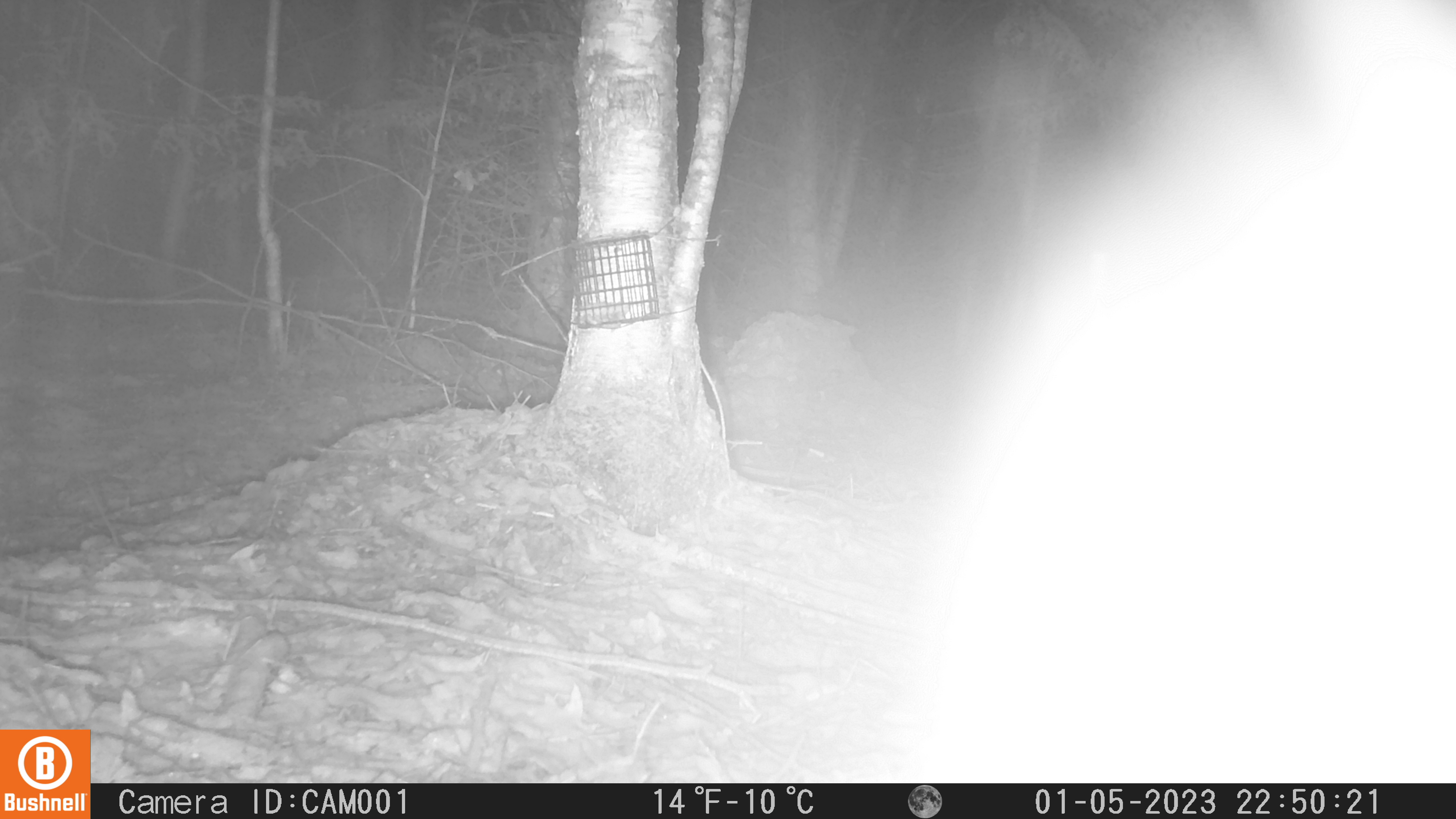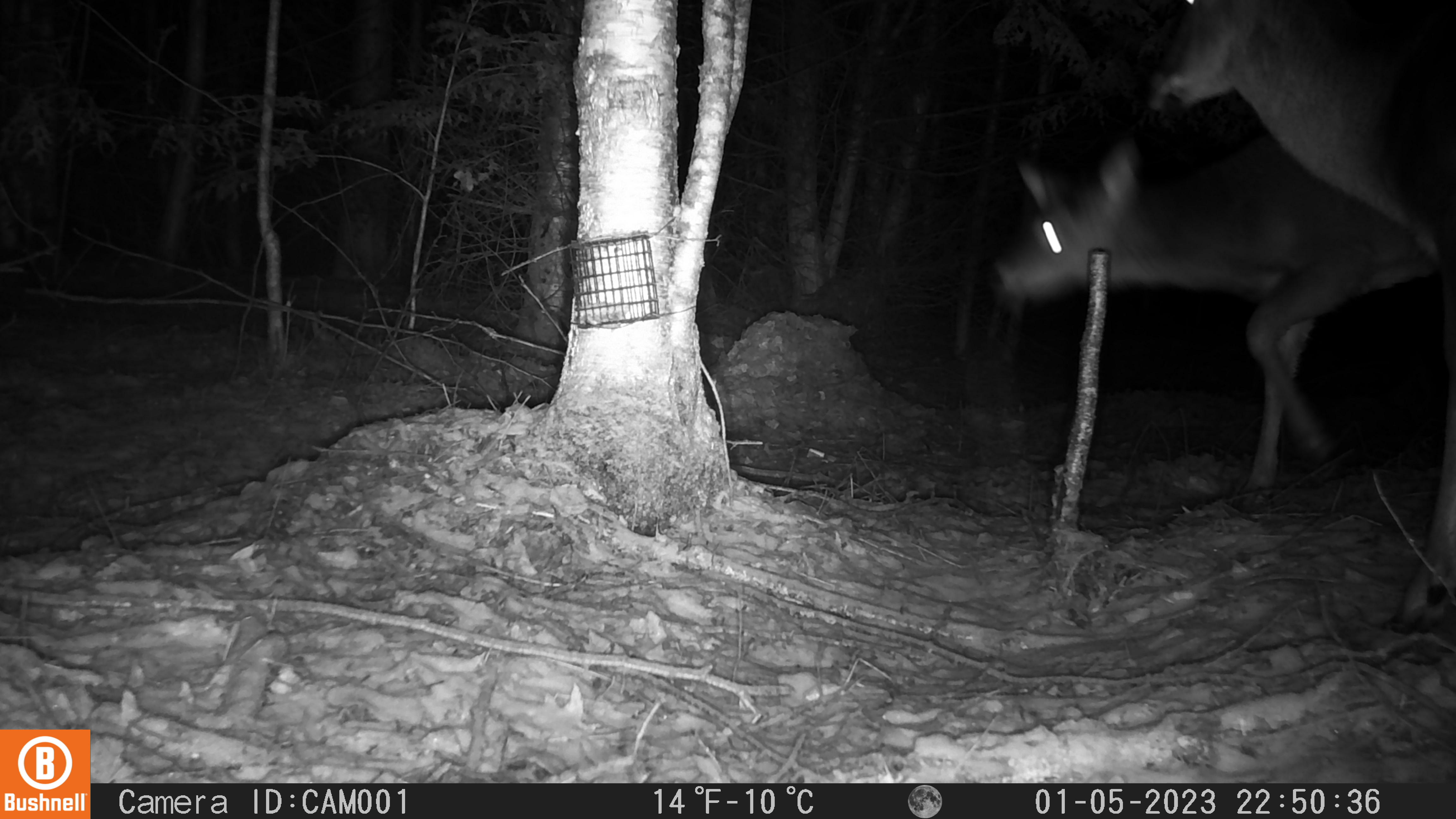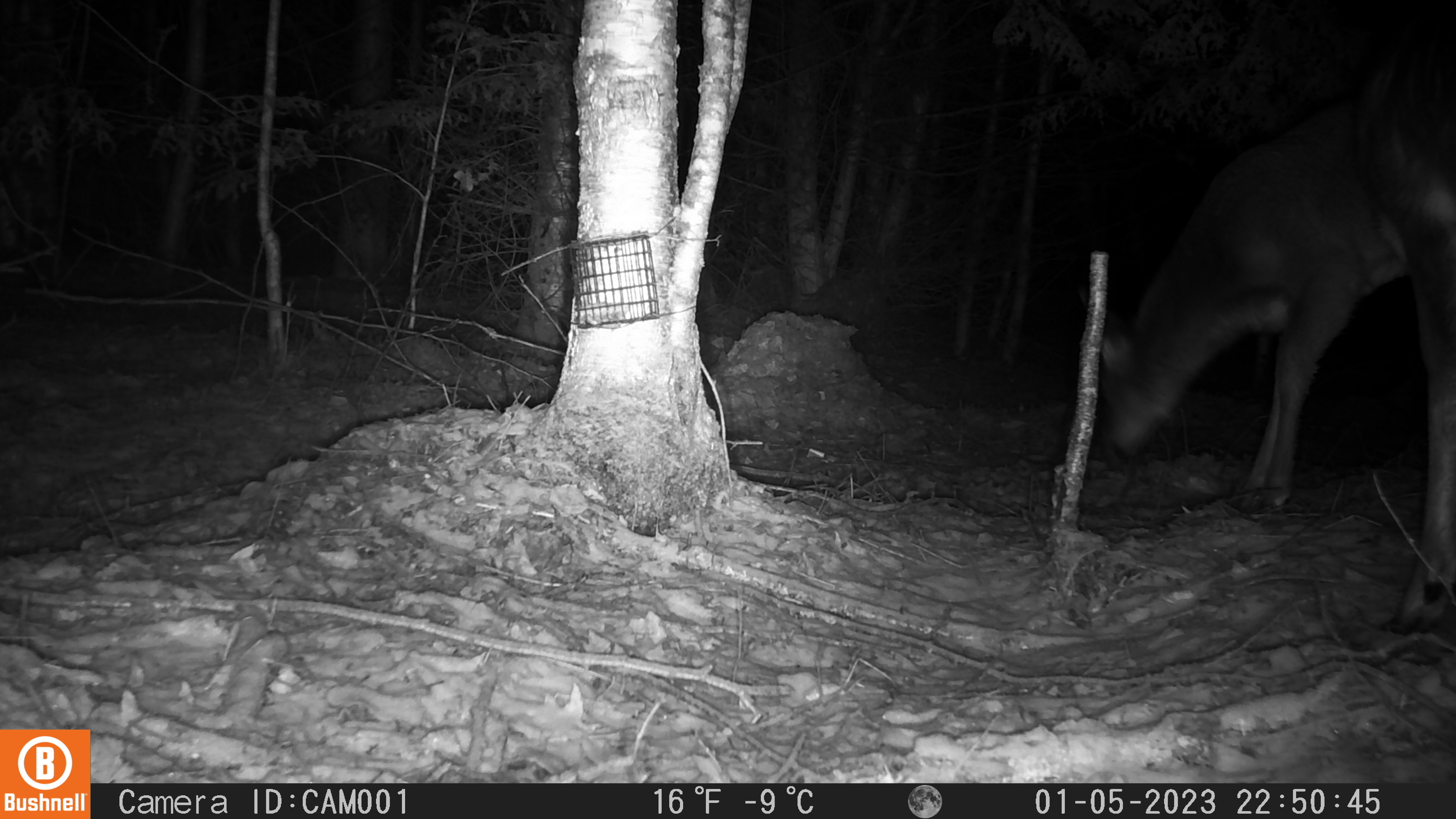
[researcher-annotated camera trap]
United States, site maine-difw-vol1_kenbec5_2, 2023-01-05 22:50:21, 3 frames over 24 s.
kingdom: Animalia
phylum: Chordata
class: Mammalia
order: Artiodactyla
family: Cervidae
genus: Odocoileus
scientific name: Odocoileus virginianus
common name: white-tailed deer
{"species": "white-tailed deer (Odocoileus virginianus)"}